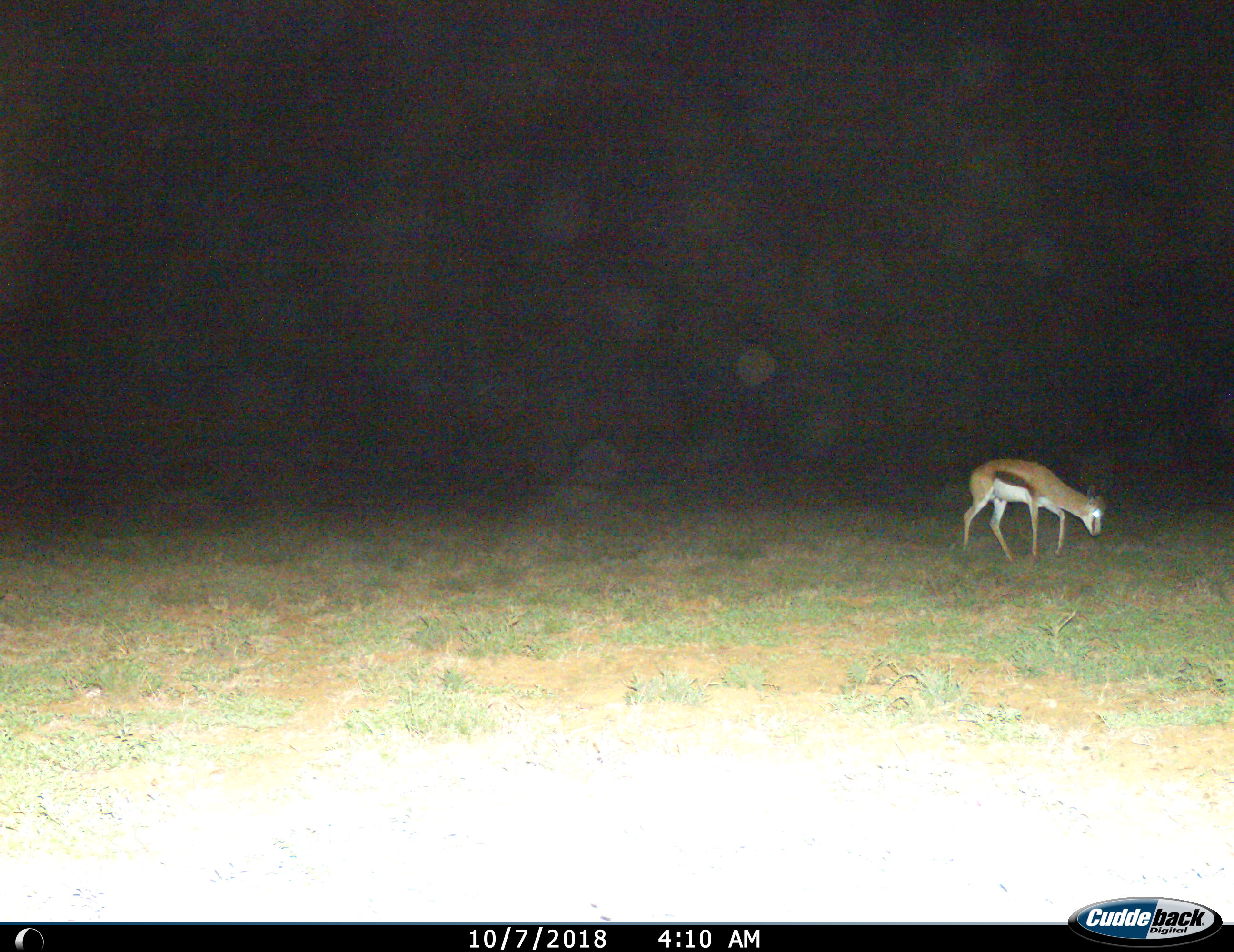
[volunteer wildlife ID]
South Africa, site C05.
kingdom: Animalia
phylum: Chordata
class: Mammalia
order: Artiodactyla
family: Bovidae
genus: Antidorcas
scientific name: Antidorcas marsupialis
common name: springbok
Springbok (Antidorcas marsupialis), count 1. Behavior (volunteer vote fractions): standing 44%, resting 0%, moving 44%, interacting 0%. Young present (vote fraction): 0%. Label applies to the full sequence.